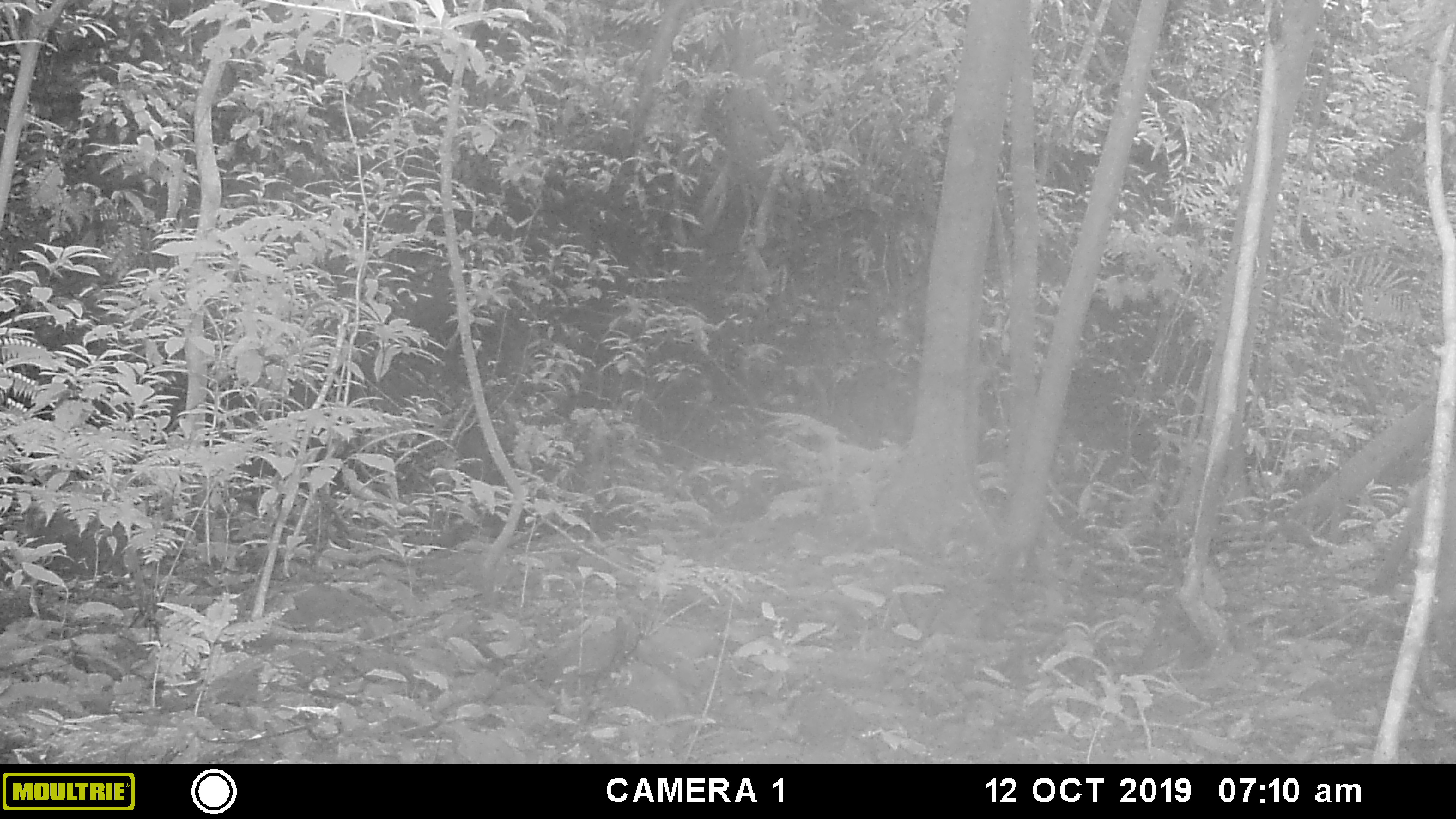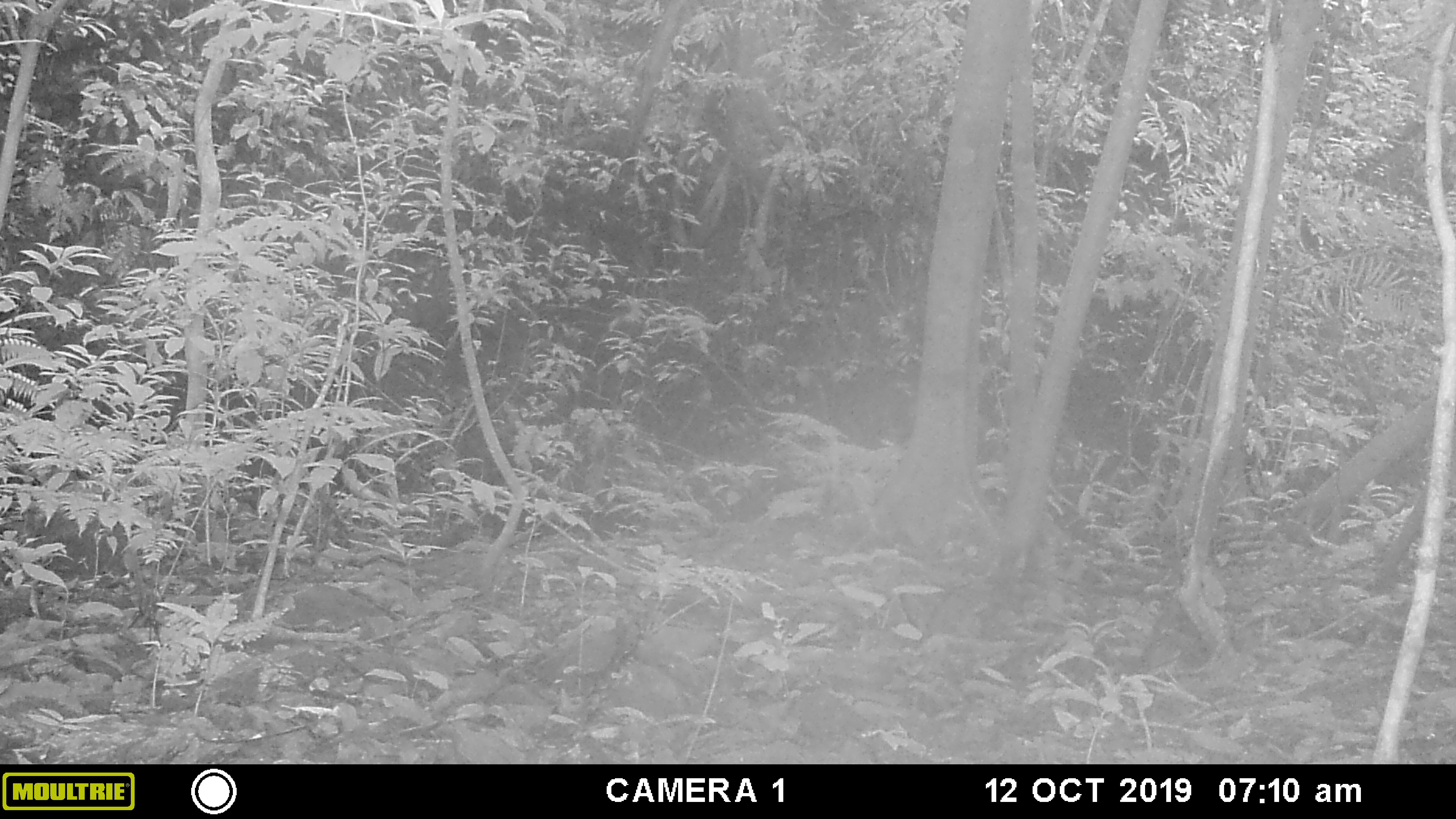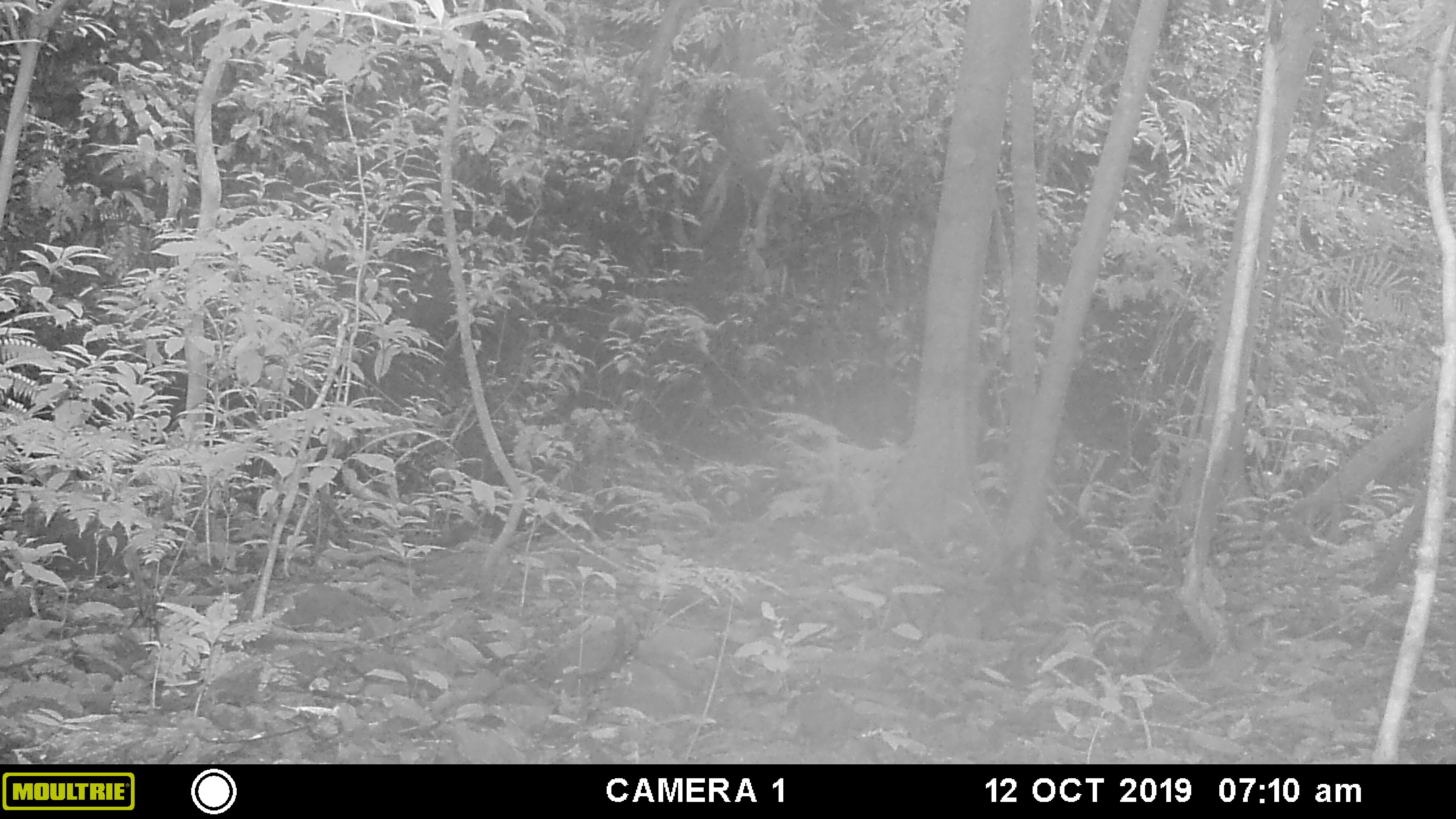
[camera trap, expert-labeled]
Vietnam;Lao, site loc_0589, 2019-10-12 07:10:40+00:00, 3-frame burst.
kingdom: Animalia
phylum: Chordata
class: Mammalia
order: Artiodactyla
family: Cervidae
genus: Muntiacus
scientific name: Muntiacus muntjak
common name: red muntjac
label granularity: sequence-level